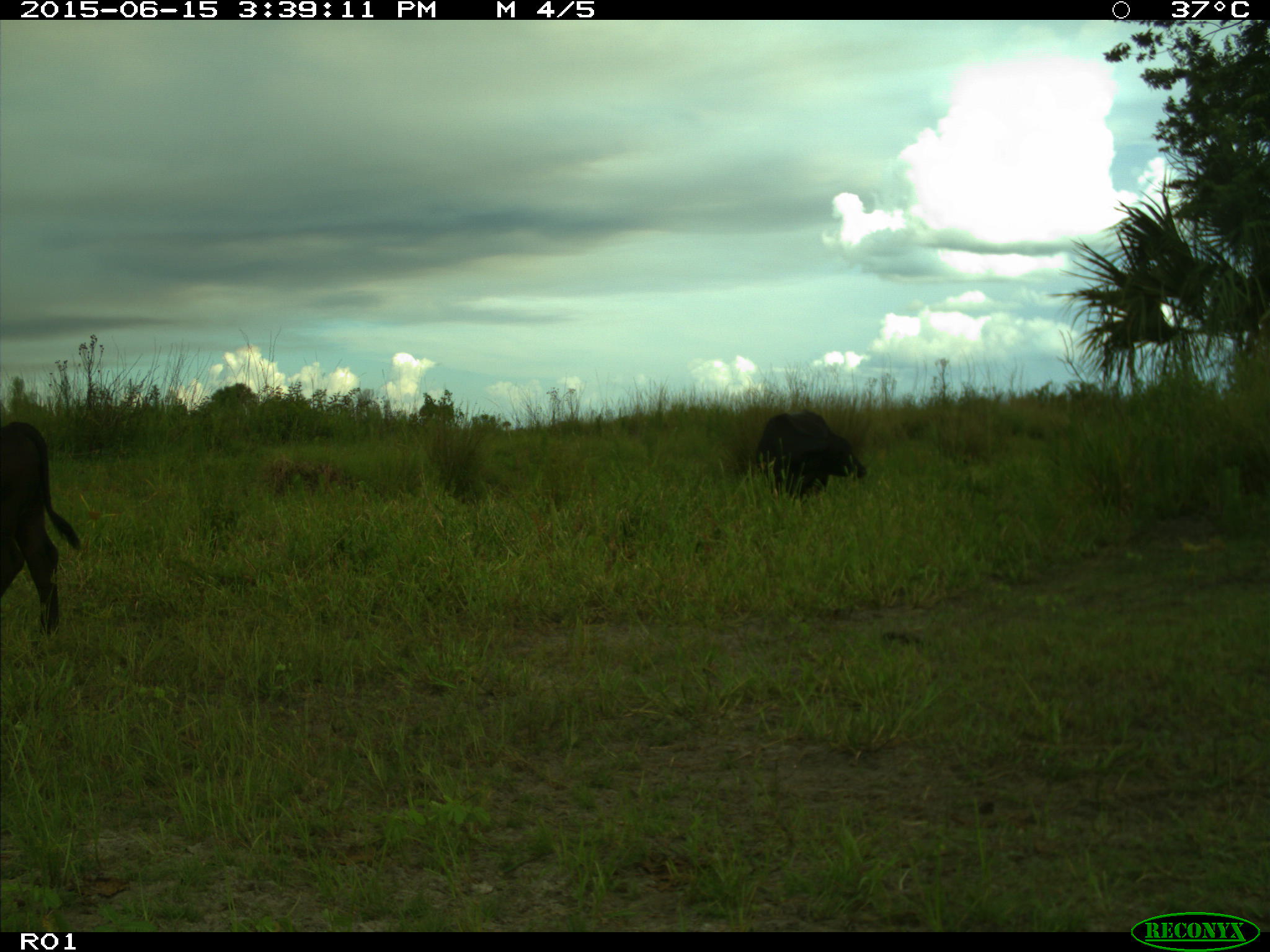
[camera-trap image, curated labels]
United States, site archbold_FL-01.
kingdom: Animalia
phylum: Chordata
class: Mammalia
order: Artiodactyla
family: Bovidae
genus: Bos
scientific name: Bos taurus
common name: domestic cow